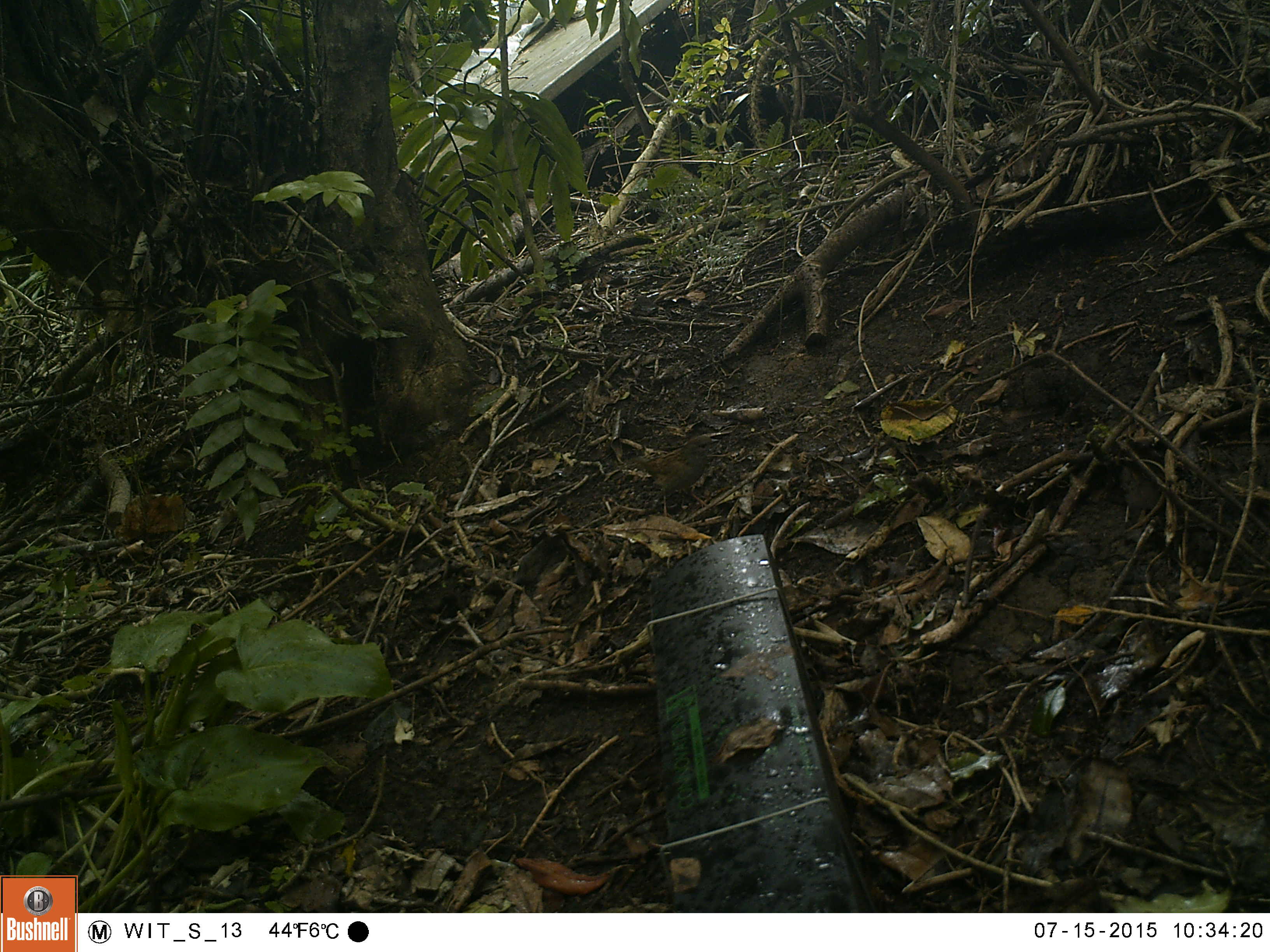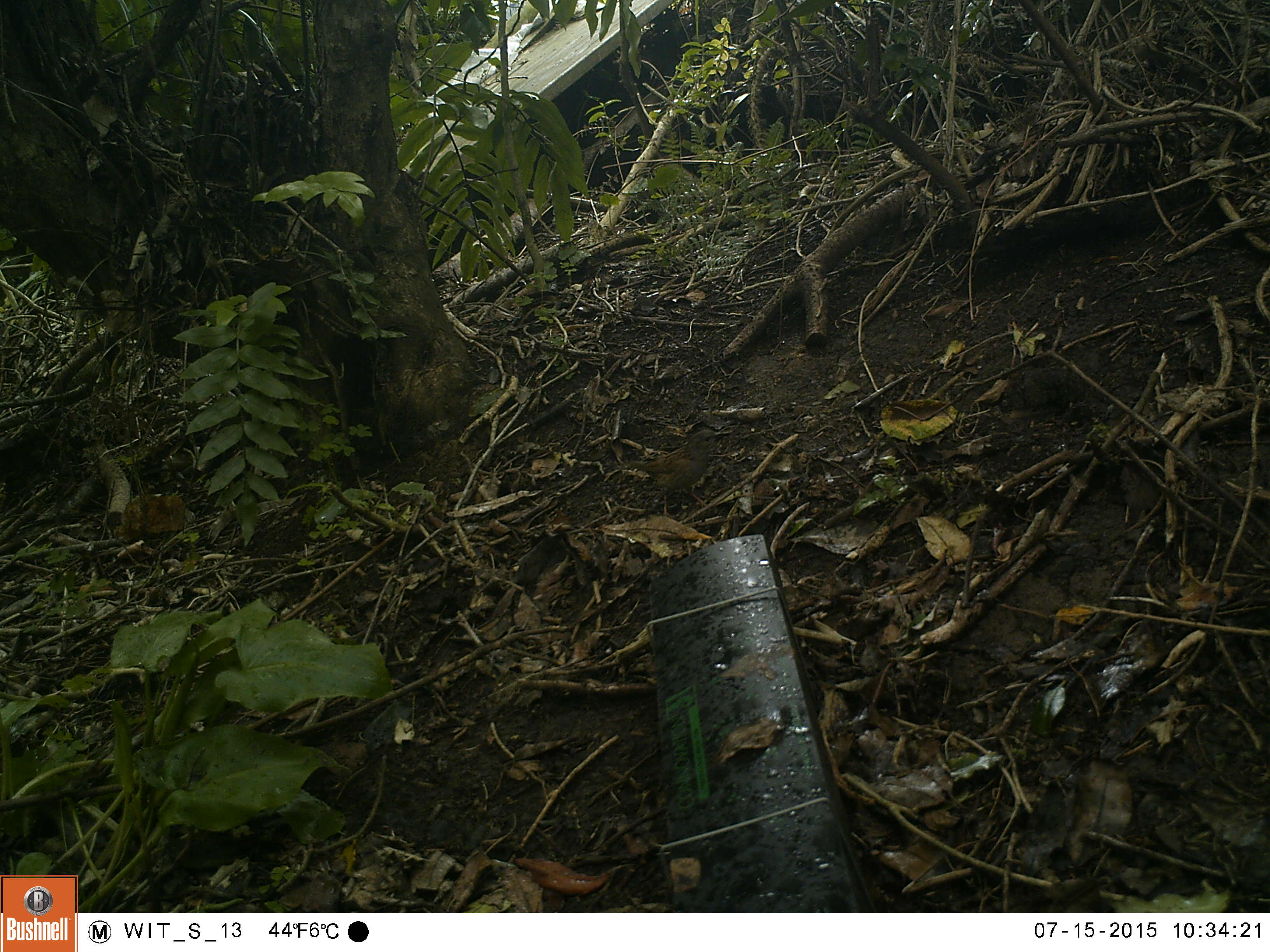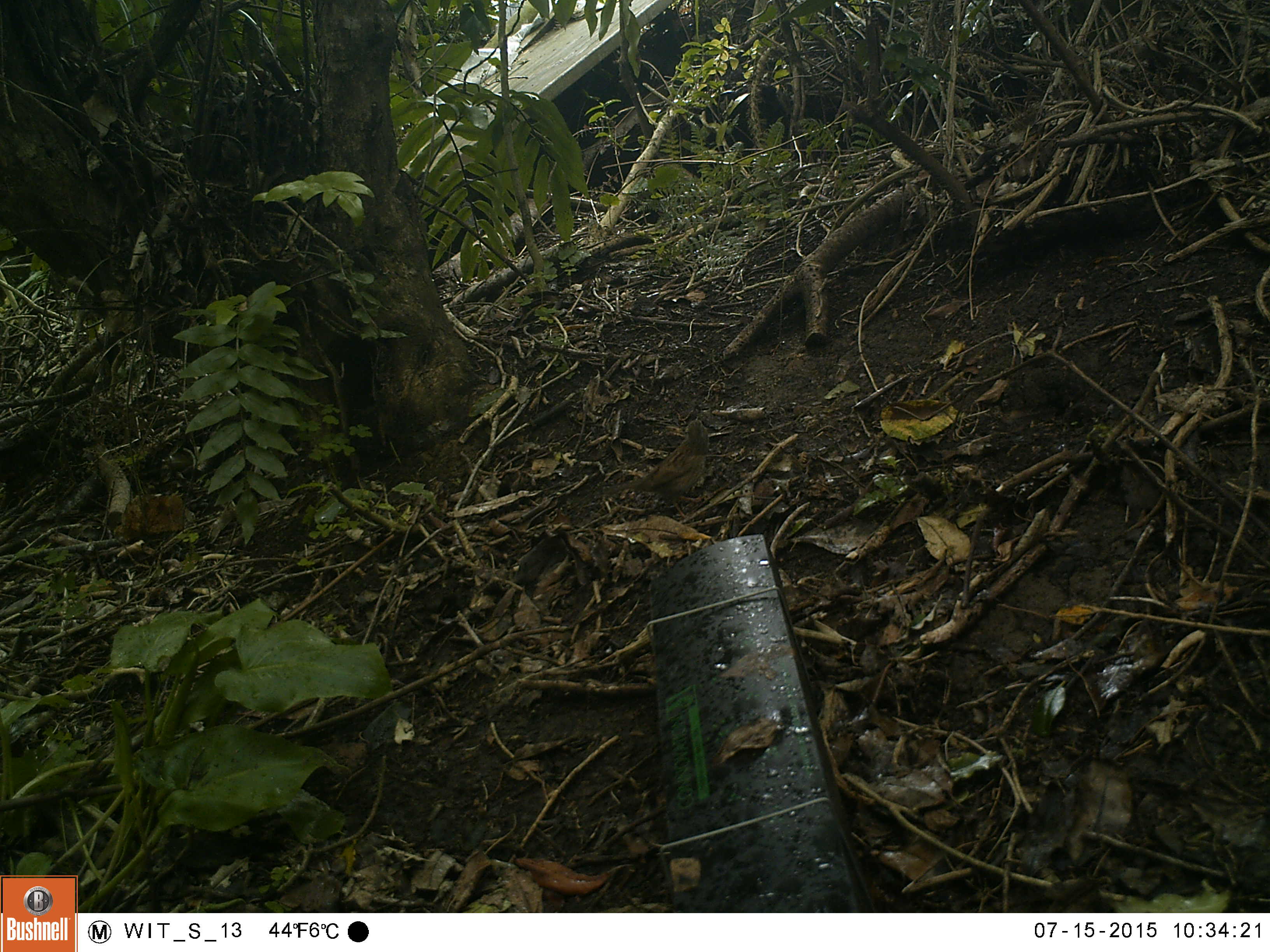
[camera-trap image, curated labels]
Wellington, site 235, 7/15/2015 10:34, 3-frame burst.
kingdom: Animalia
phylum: Chordata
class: Aves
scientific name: Aves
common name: bird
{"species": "bird (Aves)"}